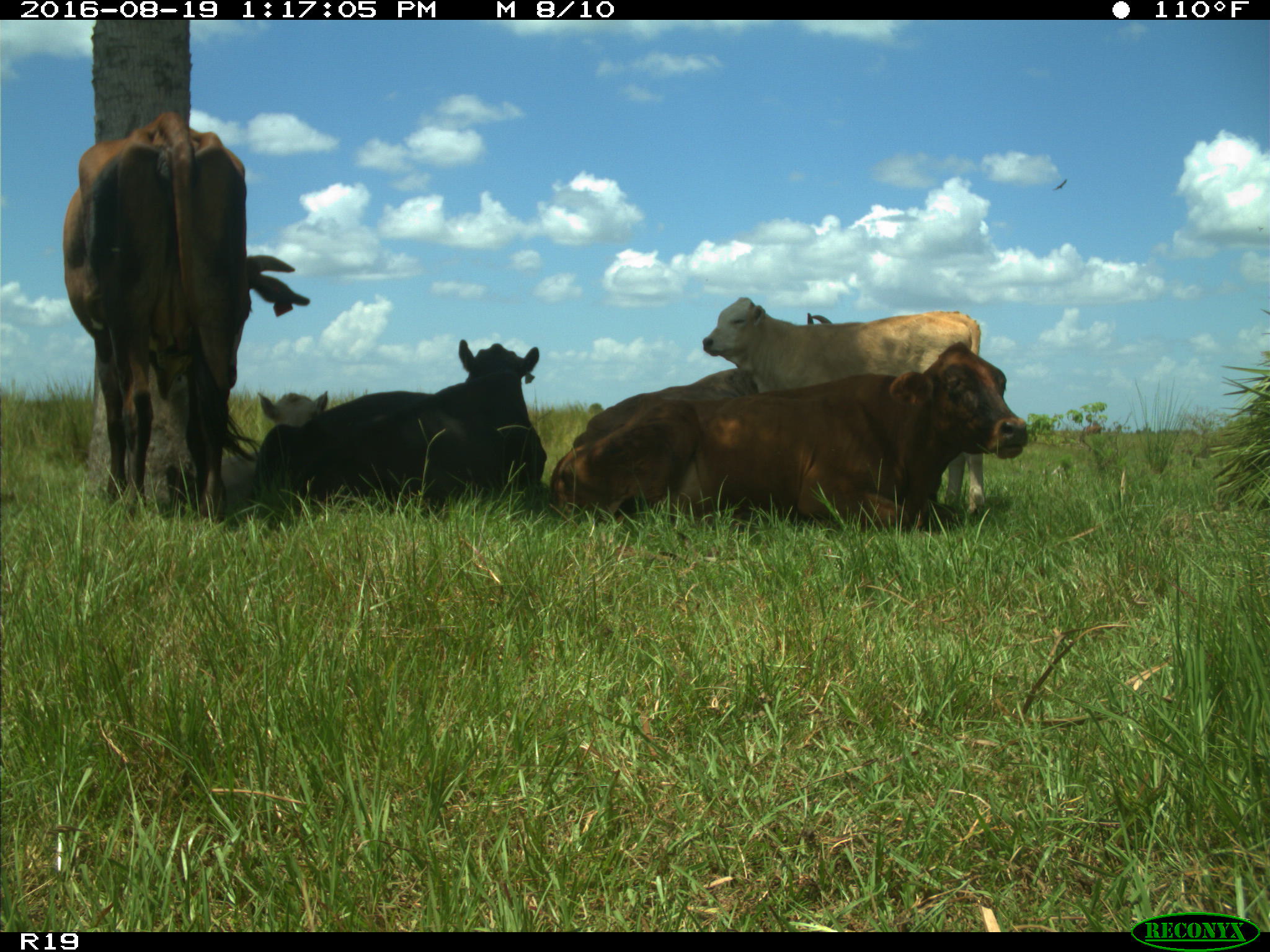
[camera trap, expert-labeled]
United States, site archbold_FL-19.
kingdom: Animalia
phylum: Chordata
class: Mammalia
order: Artiodactyla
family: Bovidae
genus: Bos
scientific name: Bos taurus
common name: domestic cow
Bos taurus (domestic cow).